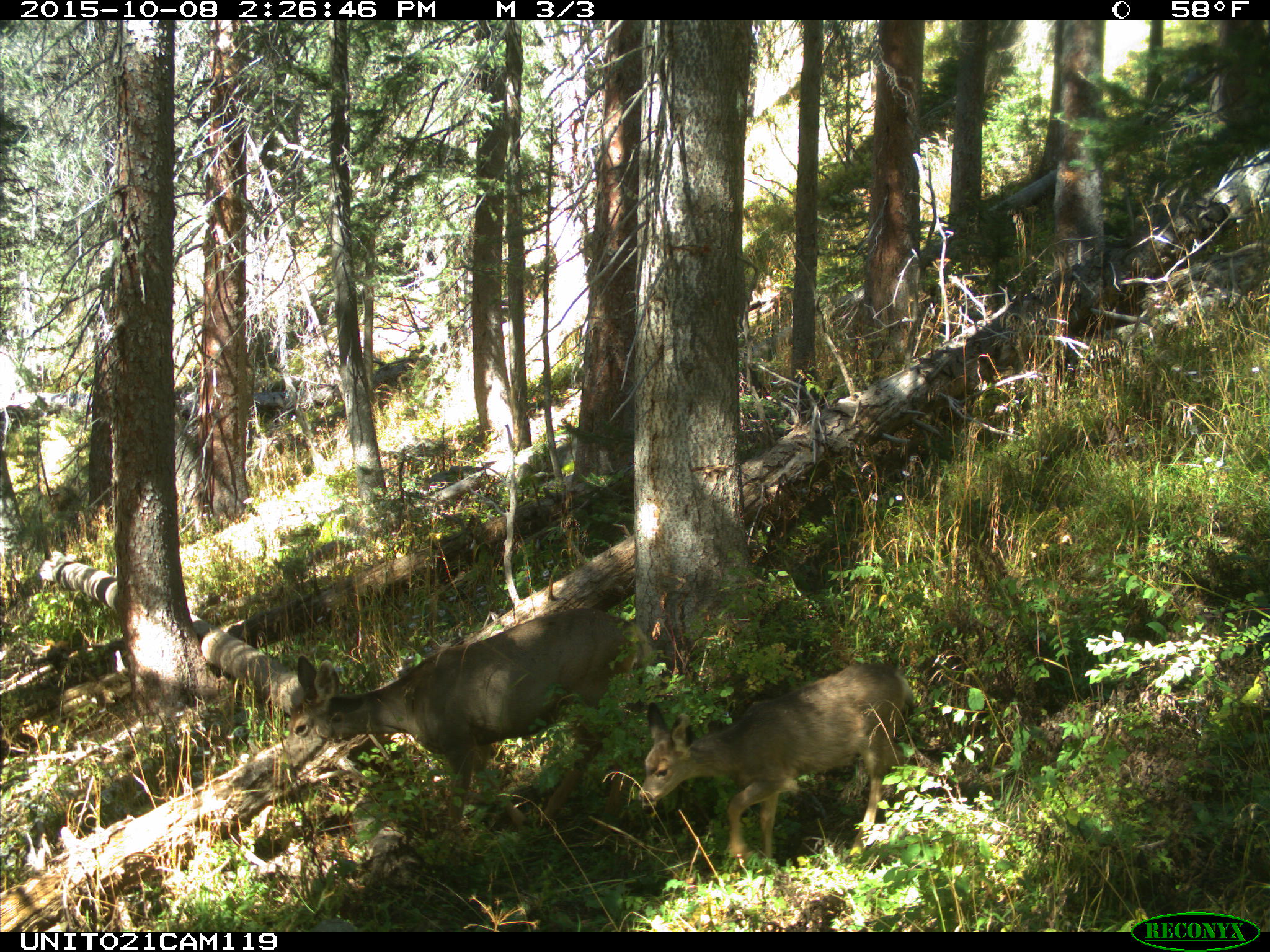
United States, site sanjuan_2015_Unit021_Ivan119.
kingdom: Animalia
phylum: Chordata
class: Mammalia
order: Artiodactyla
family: Cervidae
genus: Odocoileus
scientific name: Odocoileus hemionus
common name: mule deer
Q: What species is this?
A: Odocoileus hemionus (mule deer).